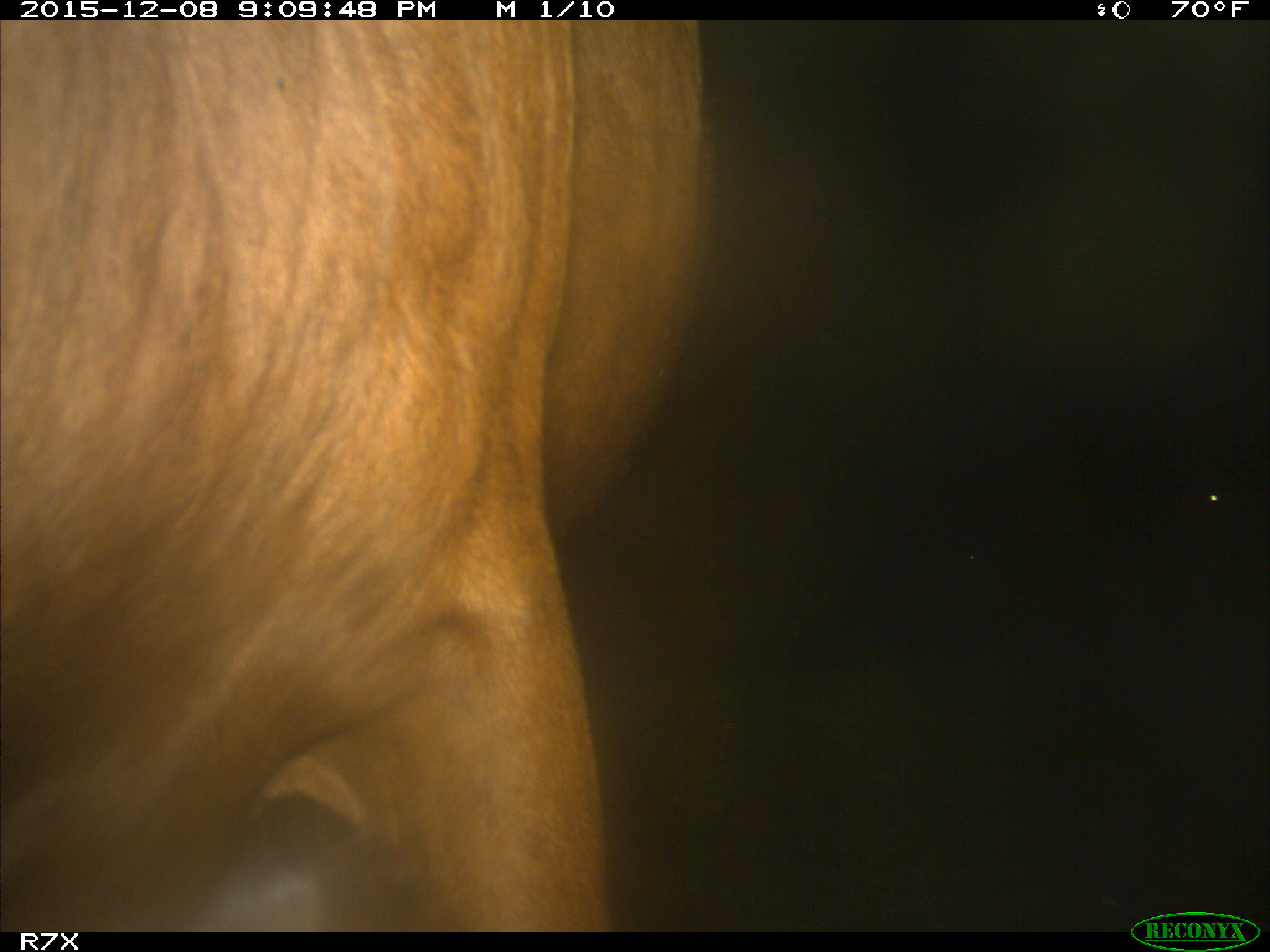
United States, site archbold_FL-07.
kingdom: Animalia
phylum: Chordata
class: Mammalia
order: Artiodactyla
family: Bovidae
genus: Bos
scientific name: Bos taurus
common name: domestic cow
Bos taurus (domestic cow).